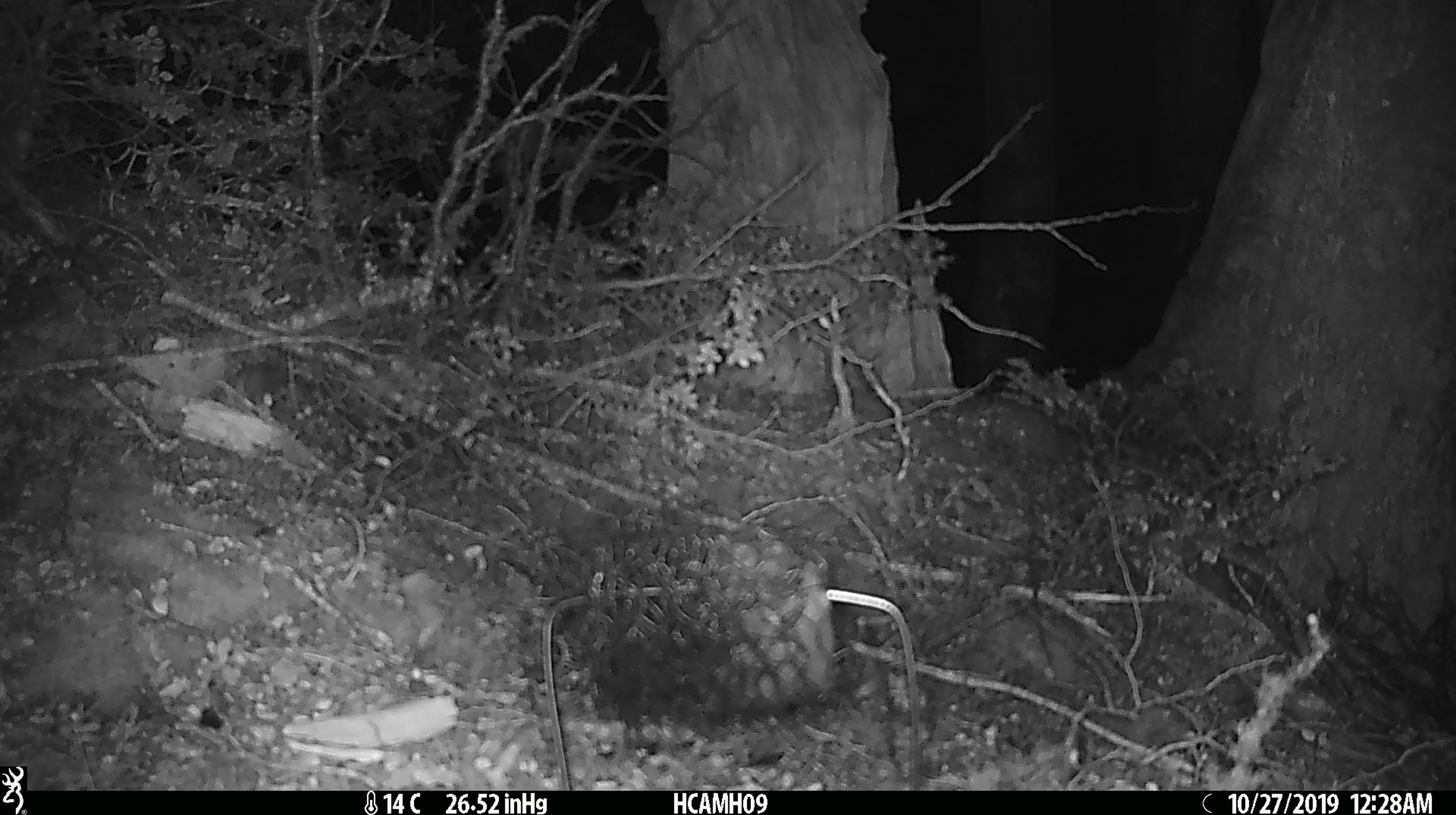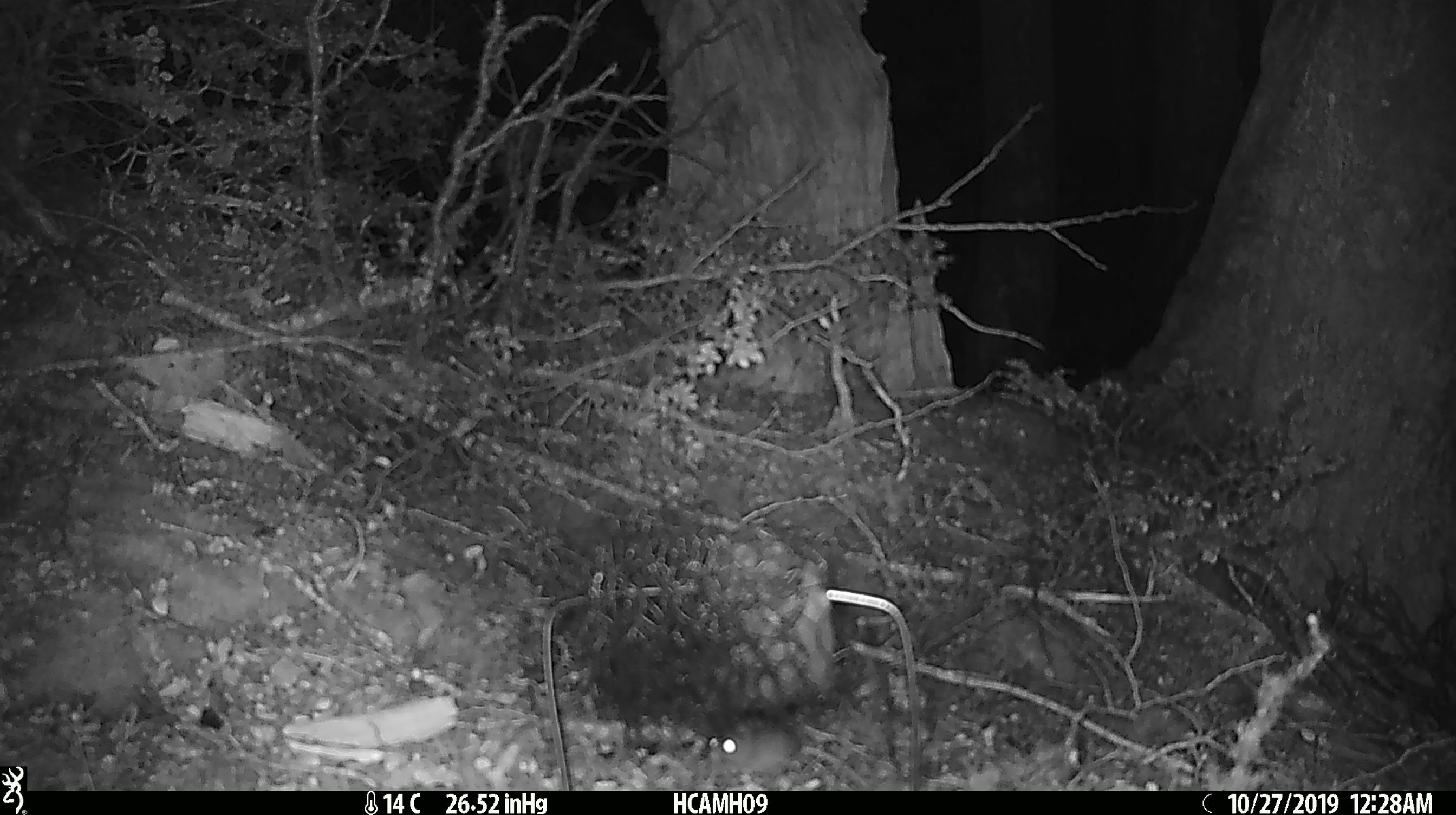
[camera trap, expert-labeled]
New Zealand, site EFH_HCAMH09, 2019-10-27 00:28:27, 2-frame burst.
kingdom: Animalia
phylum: Chordata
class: Mammalia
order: Rodentia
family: Muridae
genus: Mus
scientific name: Mus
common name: mouse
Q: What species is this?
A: Mouse (Mus).